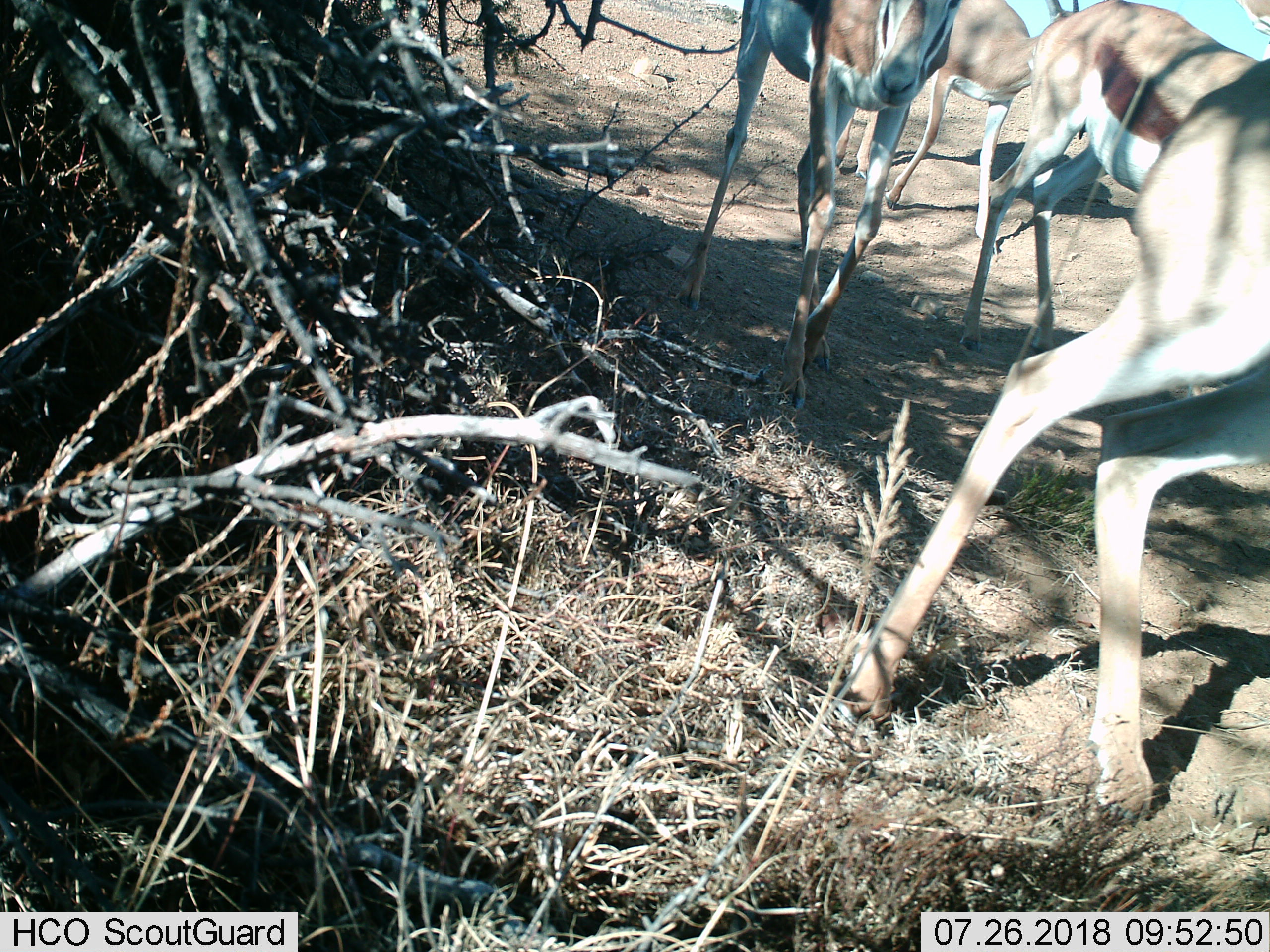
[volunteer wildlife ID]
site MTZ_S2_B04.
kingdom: Animalia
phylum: Chordata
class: Mammalia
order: Artiodactyla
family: Bovidae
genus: Antidorcas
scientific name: Antidorcas marsupialis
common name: springbok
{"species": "springbok (Antidorcas marsupialis)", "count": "4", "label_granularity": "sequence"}